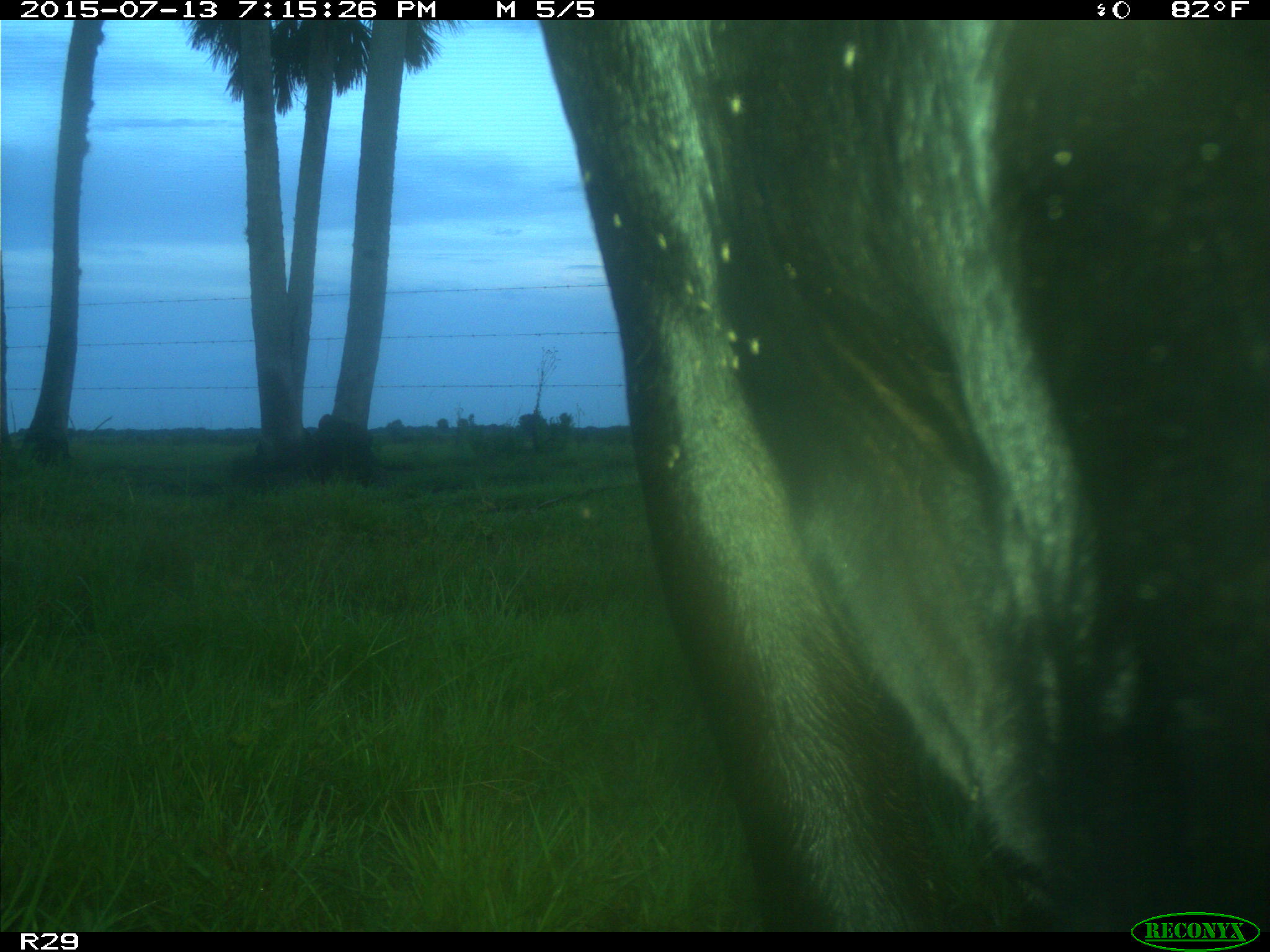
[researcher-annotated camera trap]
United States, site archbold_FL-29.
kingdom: Animalia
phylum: Chordata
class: Mammalia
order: Artiodactyla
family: Bovidae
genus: Bos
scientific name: Bos taurus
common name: domestic cow